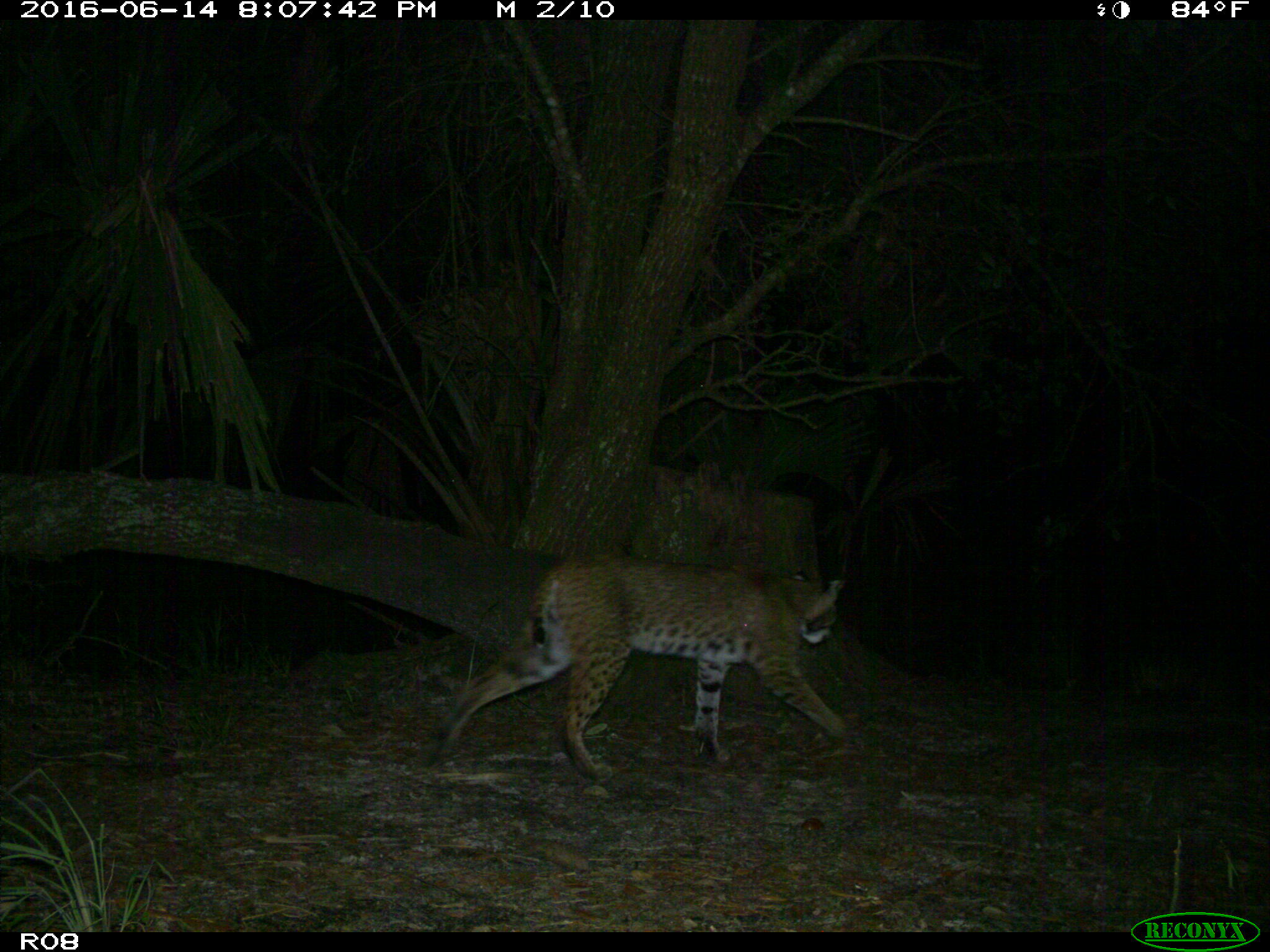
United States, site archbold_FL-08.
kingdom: Animalia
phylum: Chordata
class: Mammalia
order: Carnivora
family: Felidae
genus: Lynx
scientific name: Lynx rufus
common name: bobcat